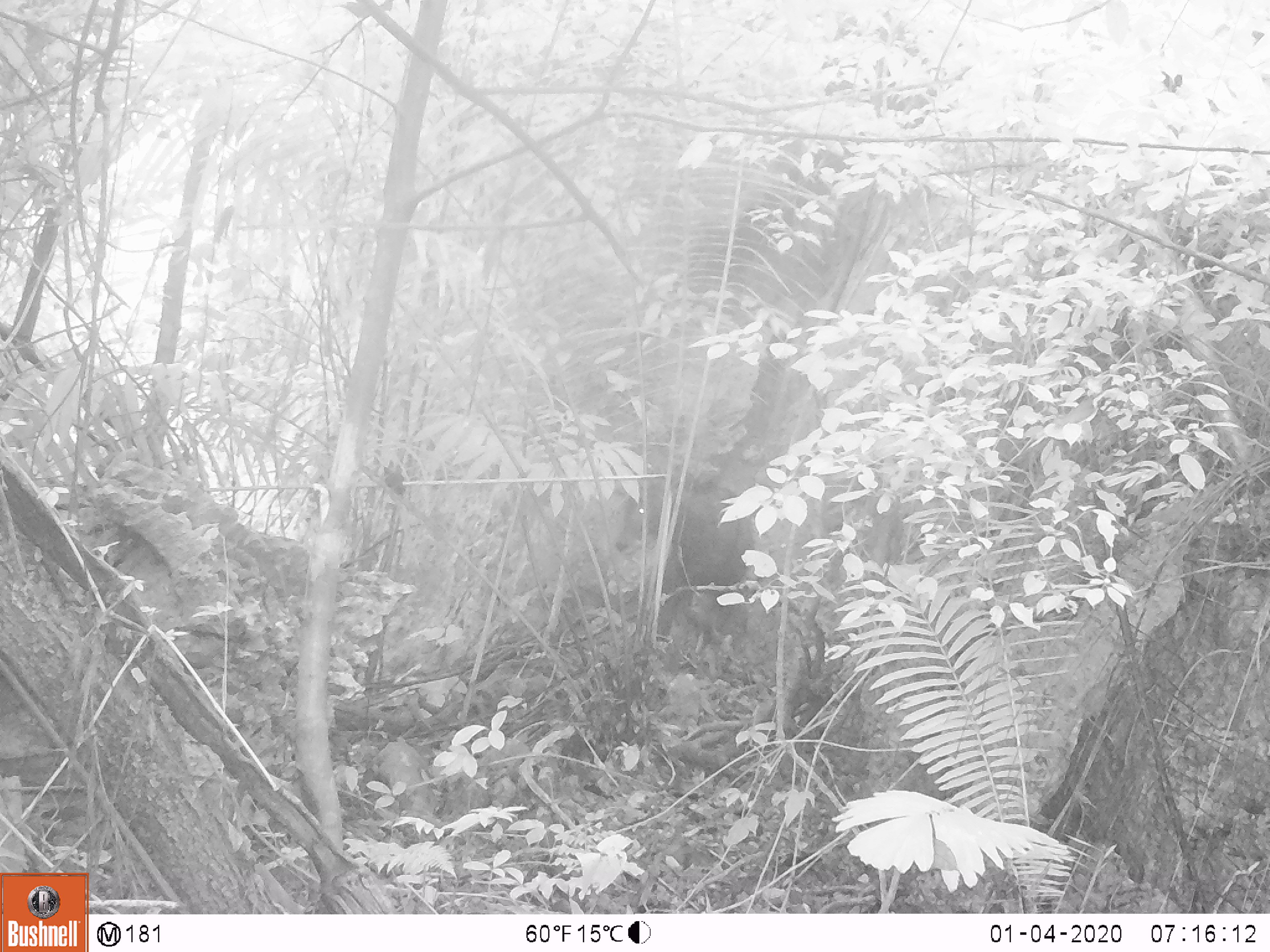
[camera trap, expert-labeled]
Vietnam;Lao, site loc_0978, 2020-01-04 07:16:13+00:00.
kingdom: Animalia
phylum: Chordata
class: Mammalia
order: Artiodactyla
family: Bovidae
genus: Capricornis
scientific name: Capricornis sumatraensis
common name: chinese serow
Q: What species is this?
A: Chinese serow (Capricornis sumatraensis).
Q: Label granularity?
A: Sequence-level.